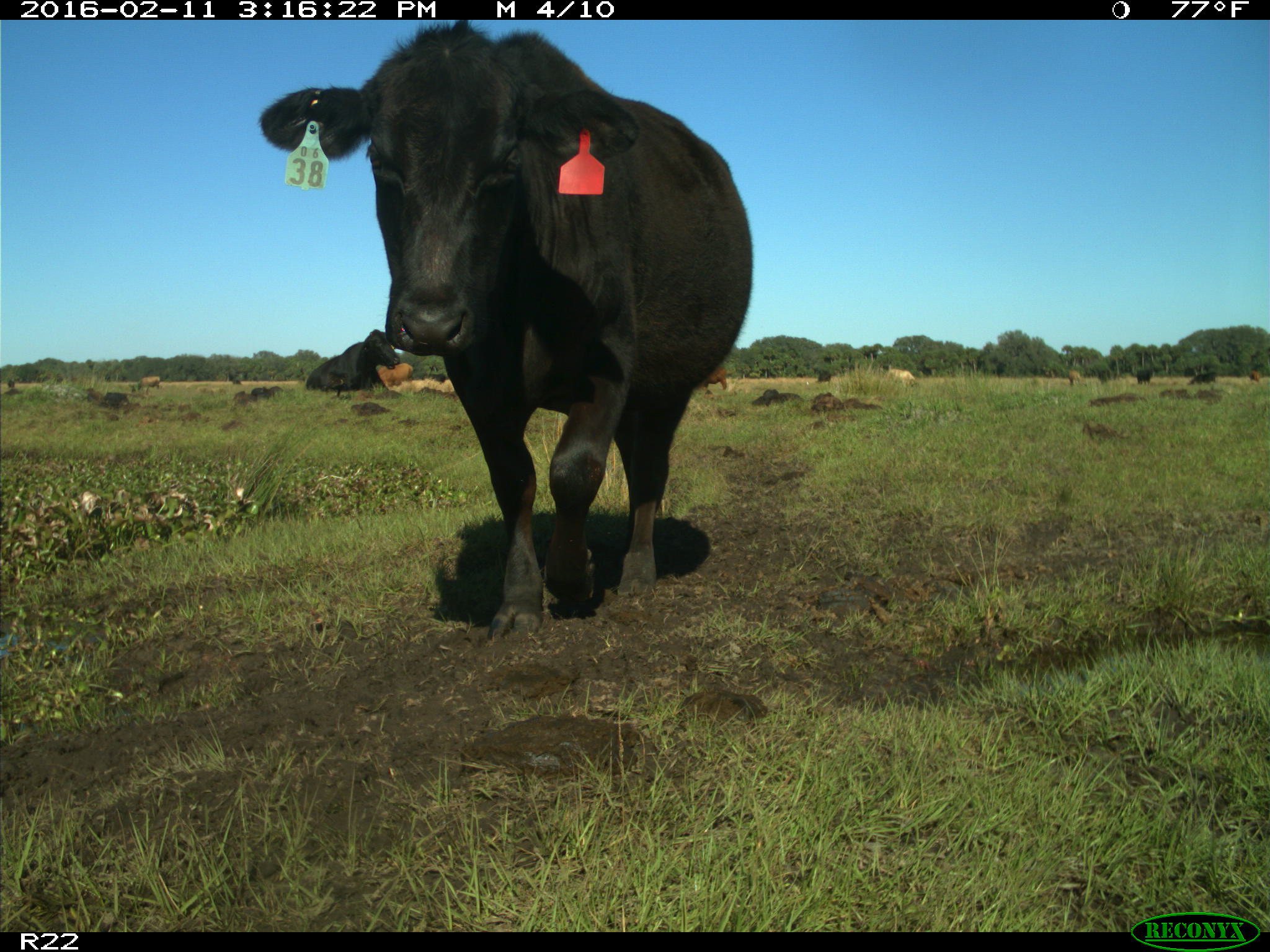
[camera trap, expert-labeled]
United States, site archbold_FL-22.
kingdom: Animalia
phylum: Chordata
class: Mammalia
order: Artiodactyla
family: Bovidae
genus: Bos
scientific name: Bos taurus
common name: domestic cow